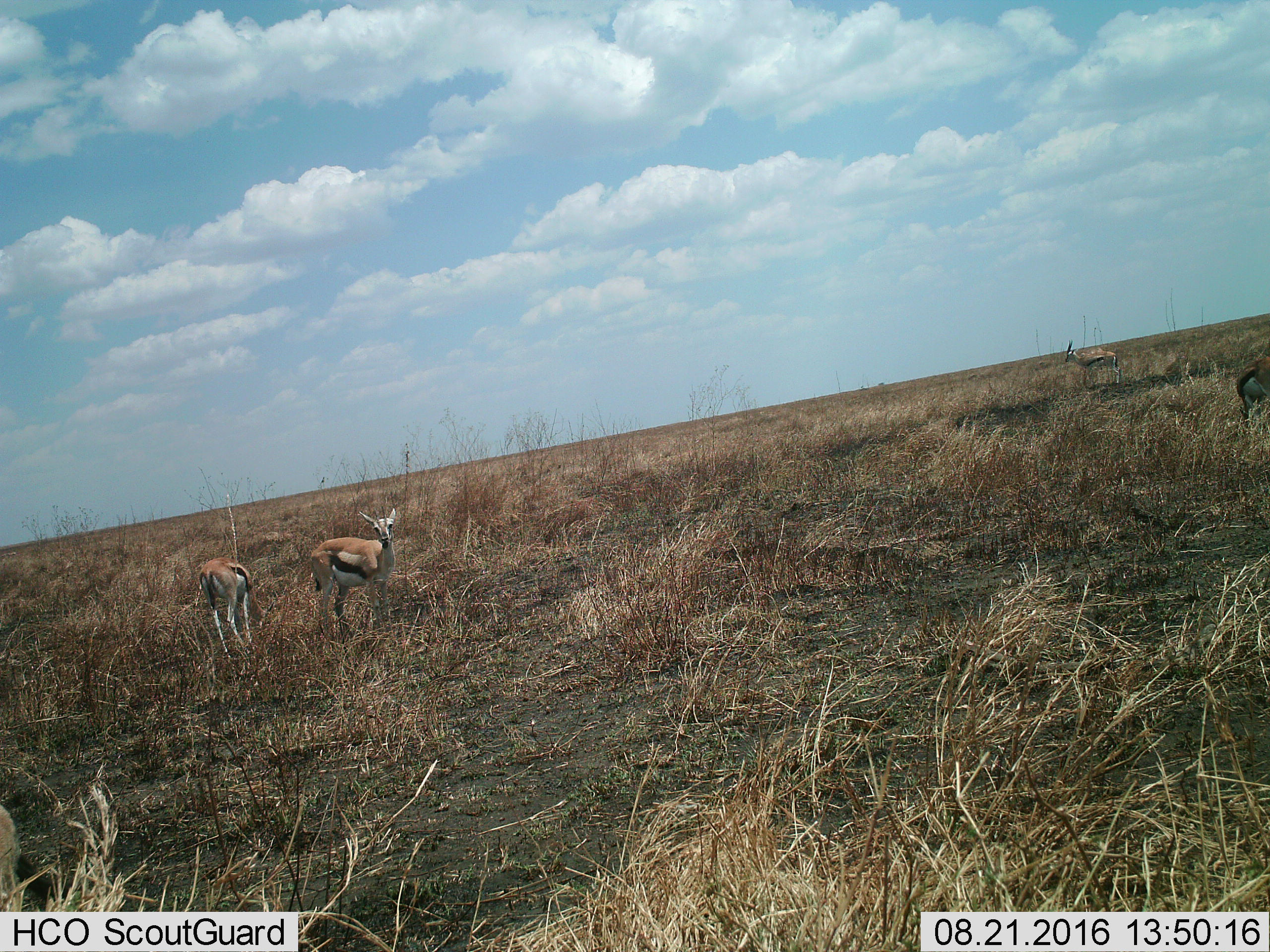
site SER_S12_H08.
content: unidentified animal